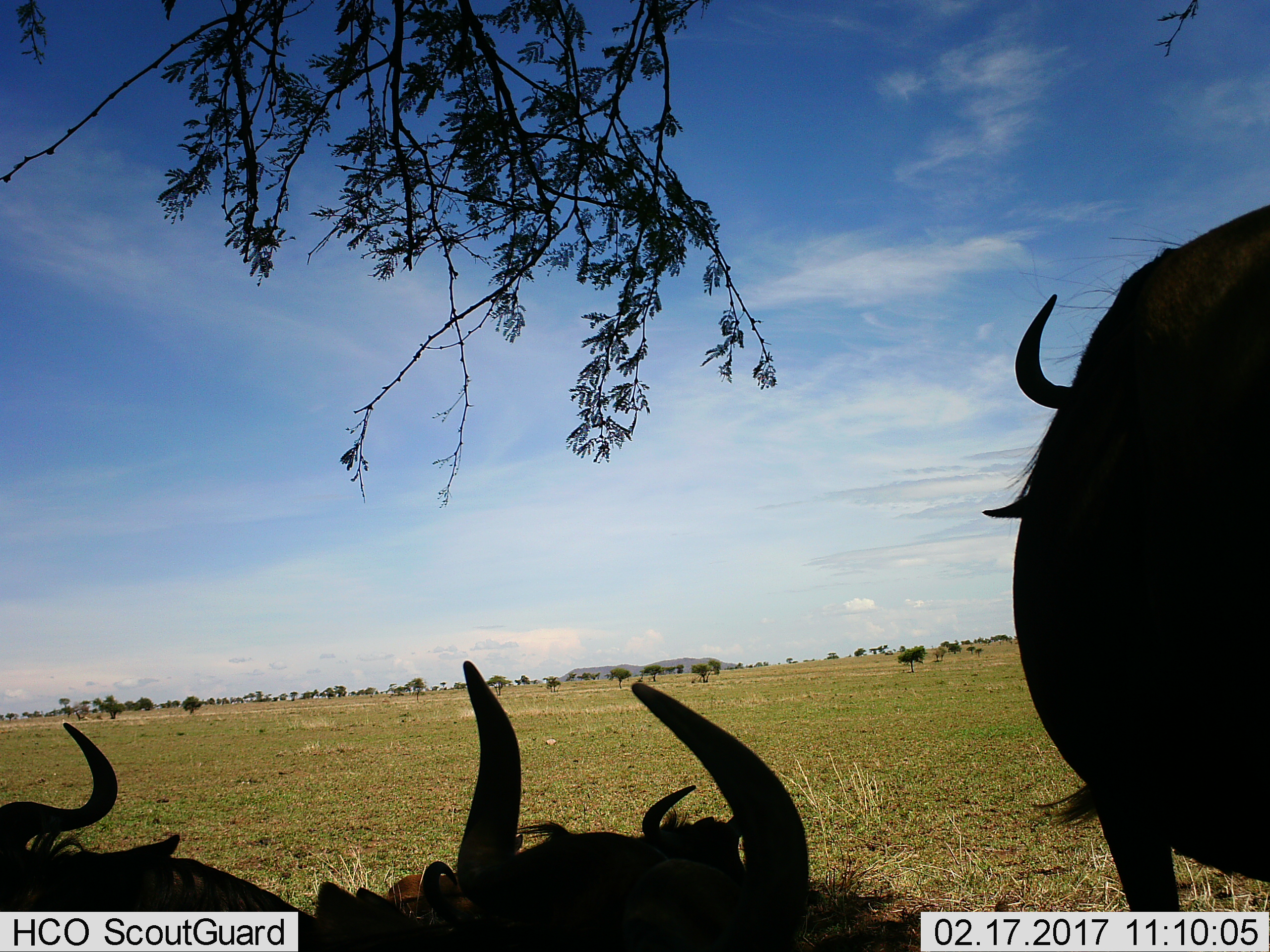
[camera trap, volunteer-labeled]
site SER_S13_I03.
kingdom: Animalia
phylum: Chordata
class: Mammalia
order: Artiodactyla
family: Bovidae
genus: Connochaetes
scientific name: Connochaetes taurinus taurinus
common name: blue wildebeest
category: wildebeestblue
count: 4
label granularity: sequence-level